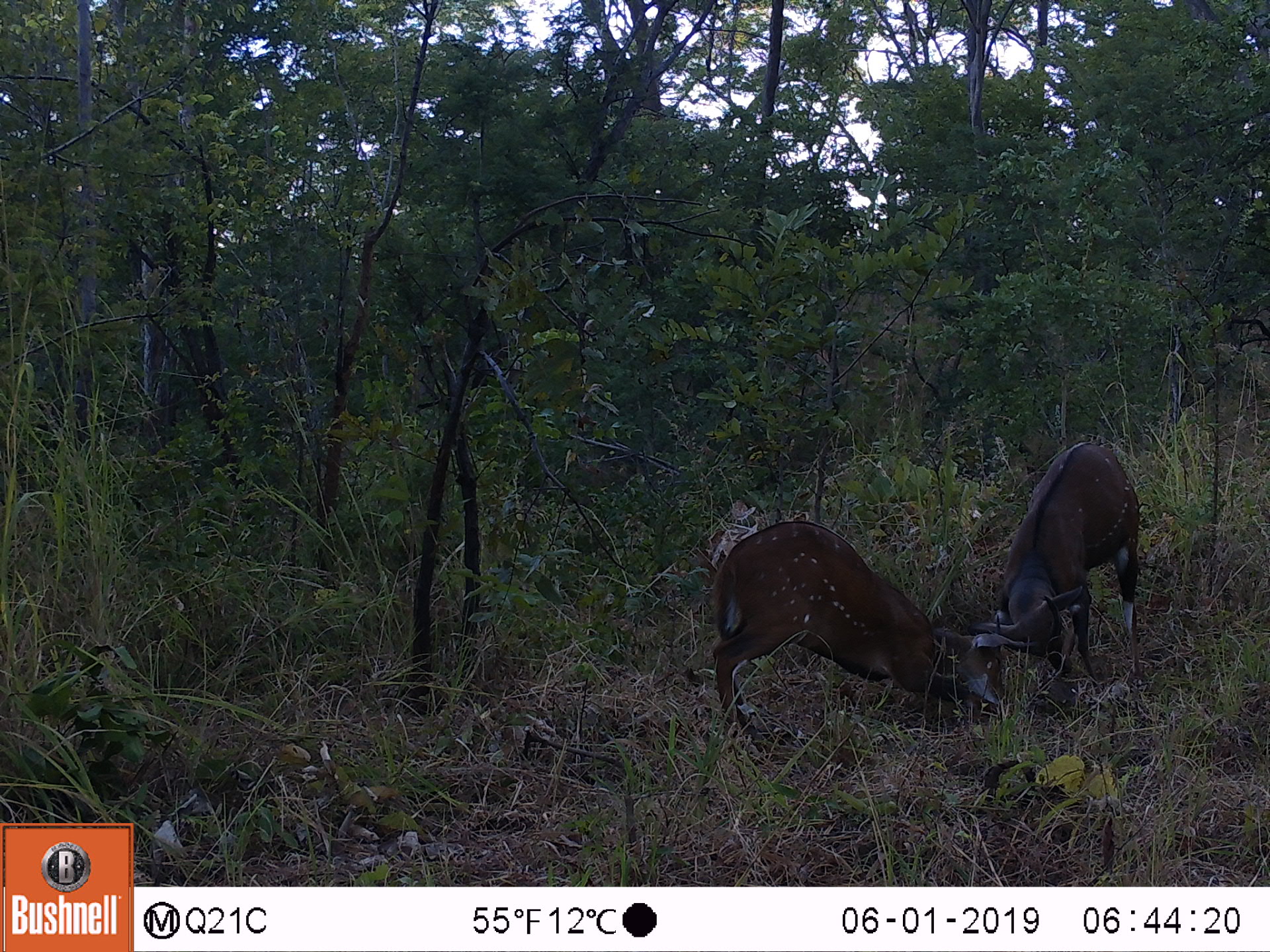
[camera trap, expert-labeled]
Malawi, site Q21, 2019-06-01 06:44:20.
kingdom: Animalia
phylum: Chordata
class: Mammalia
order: Artiodactyla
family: Bovidae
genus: Tragelaphus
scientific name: Tragelaphus sylvaticus sylvaticus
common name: cape bushbuck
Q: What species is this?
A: Cape bushbuck (Tragelaphus sylvaticus sylvaticus).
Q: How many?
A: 2.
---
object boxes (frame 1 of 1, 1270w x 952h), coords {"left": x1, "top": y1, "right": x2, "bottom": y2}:
cape bushbuck: {"left": 710, "top": 516, "right": 1009, "bottom": 768}; {"left": 972, "top": 432, "right": 1141, "bottom": 722}